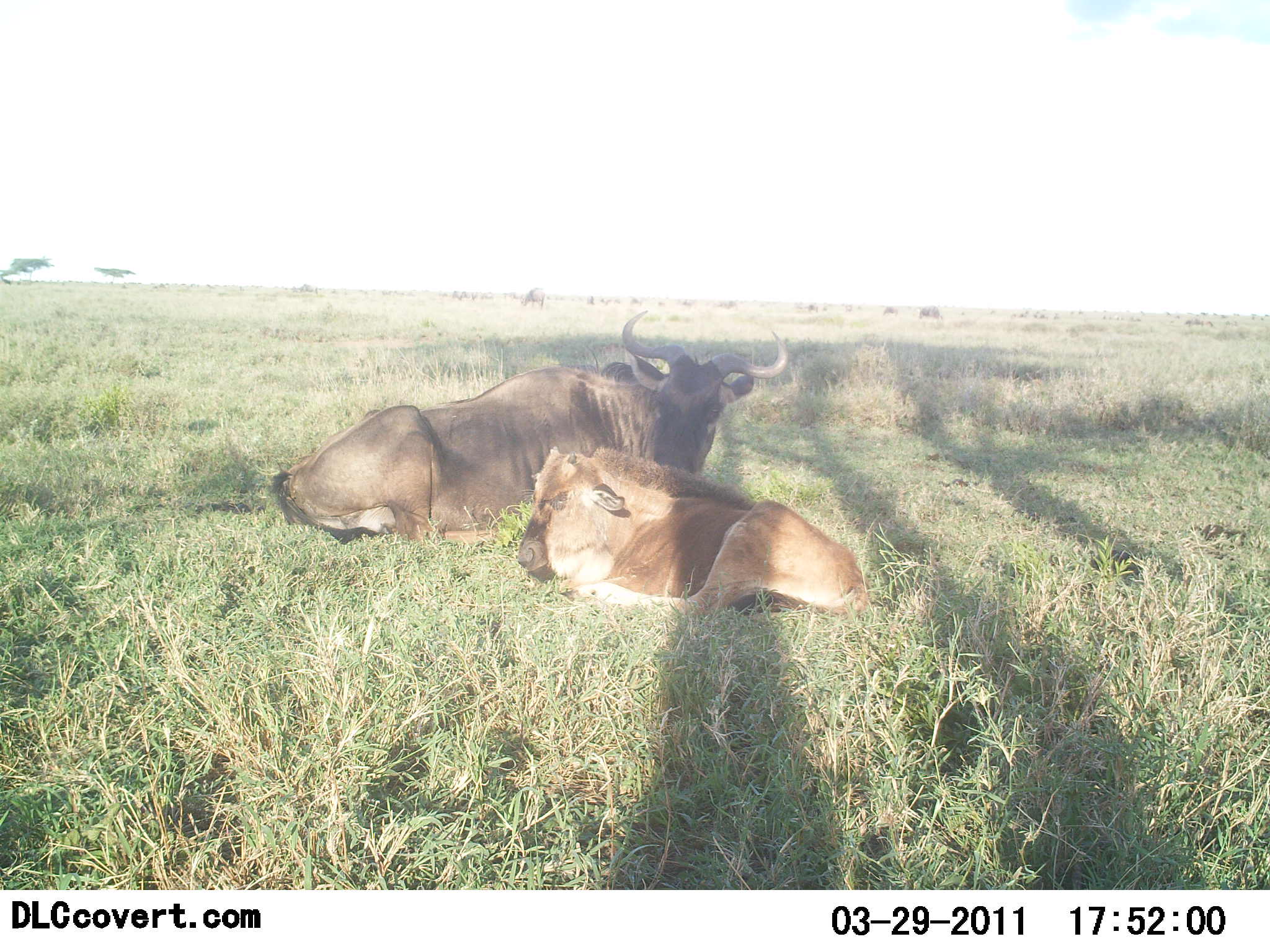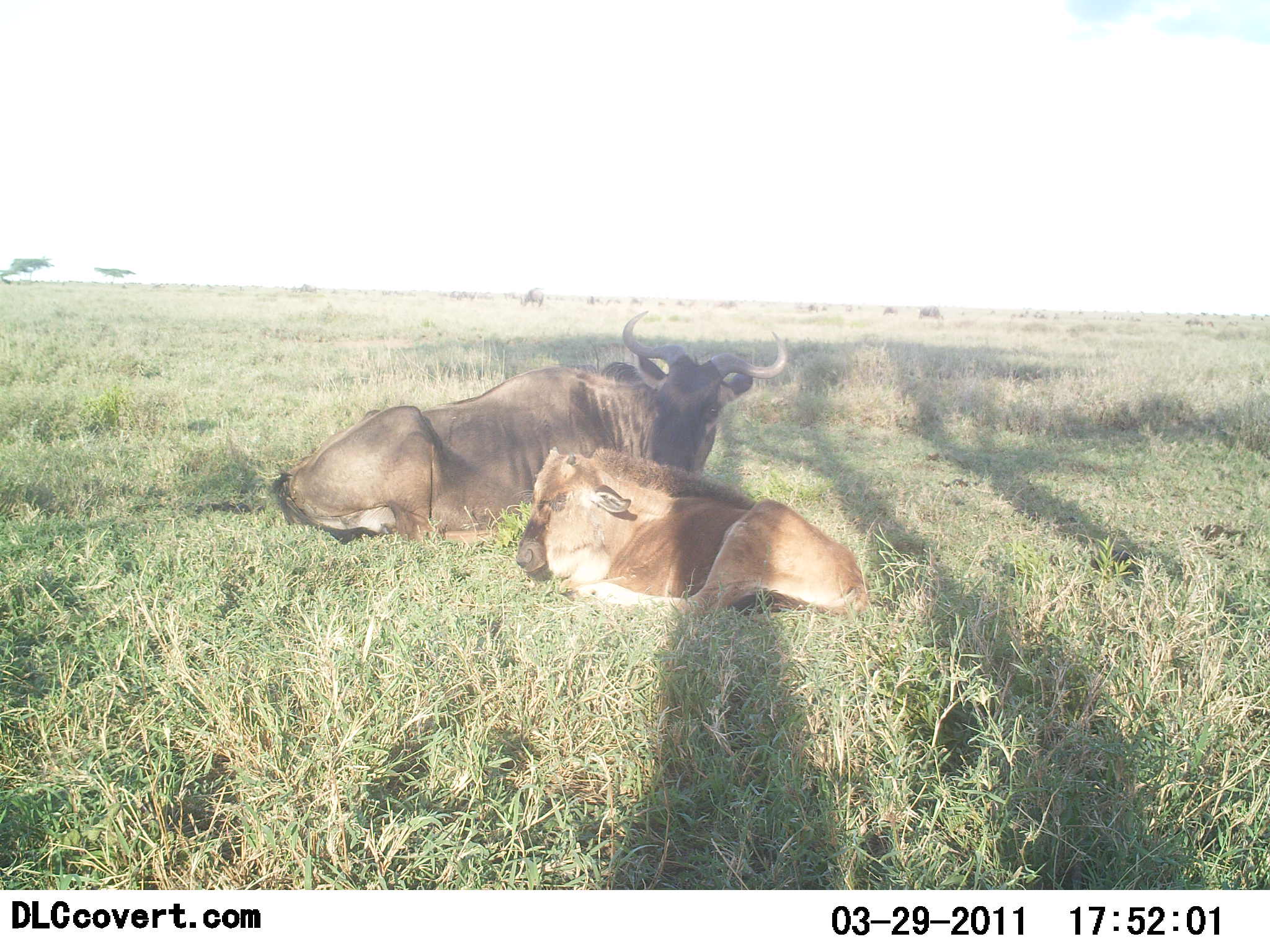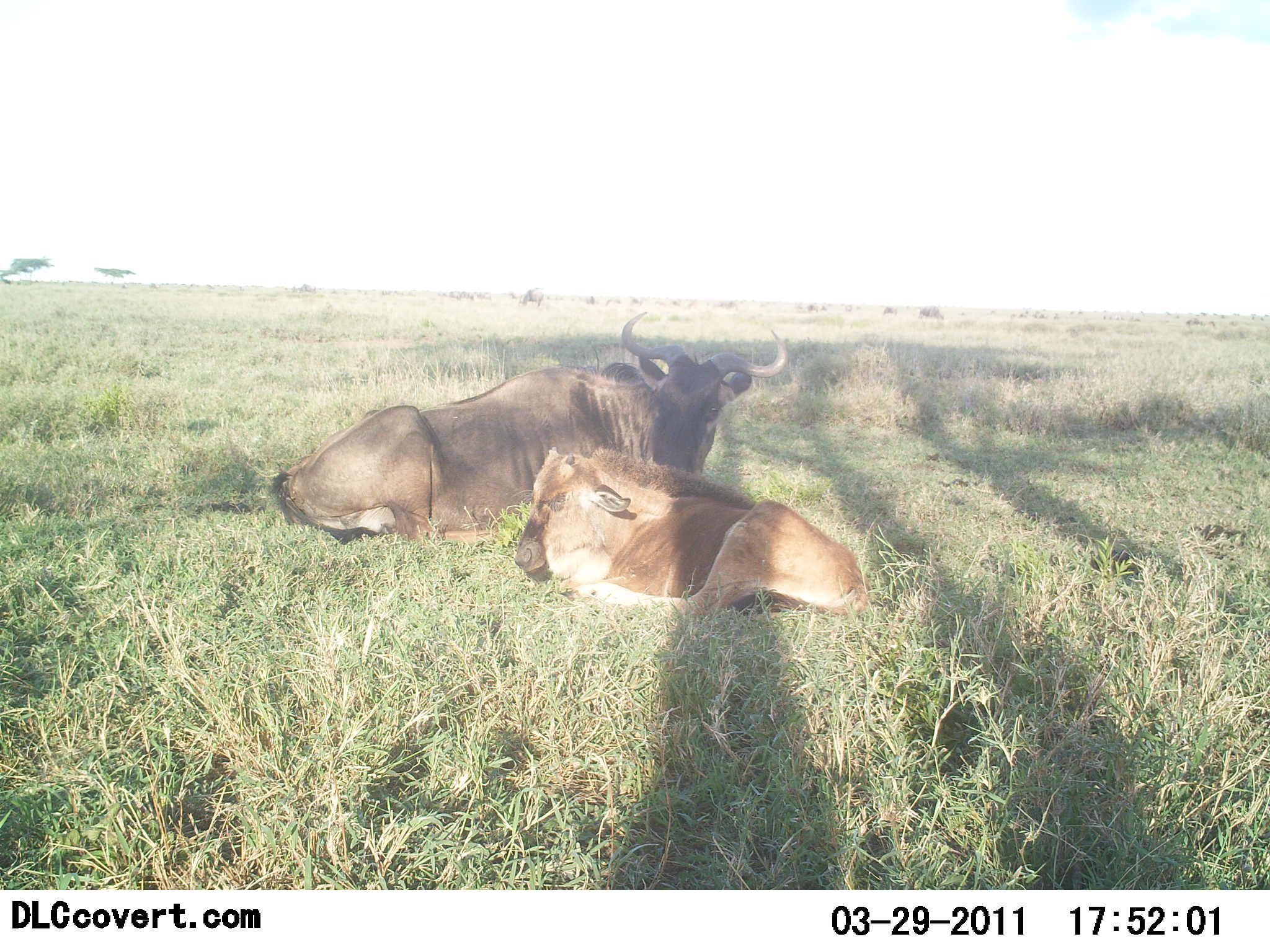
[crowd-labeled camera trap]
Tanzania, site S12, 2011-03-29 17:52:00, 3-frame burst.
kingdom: Animalia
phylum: Chordata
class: Mammalia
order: Artiodactyla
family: Bovidae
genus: Connochaetes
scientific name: Connochaetes taurinus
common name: blue wildebeest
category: wildebeest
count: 2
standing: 0%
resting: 100%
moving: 0%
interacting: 0%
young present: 64%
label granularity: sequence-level